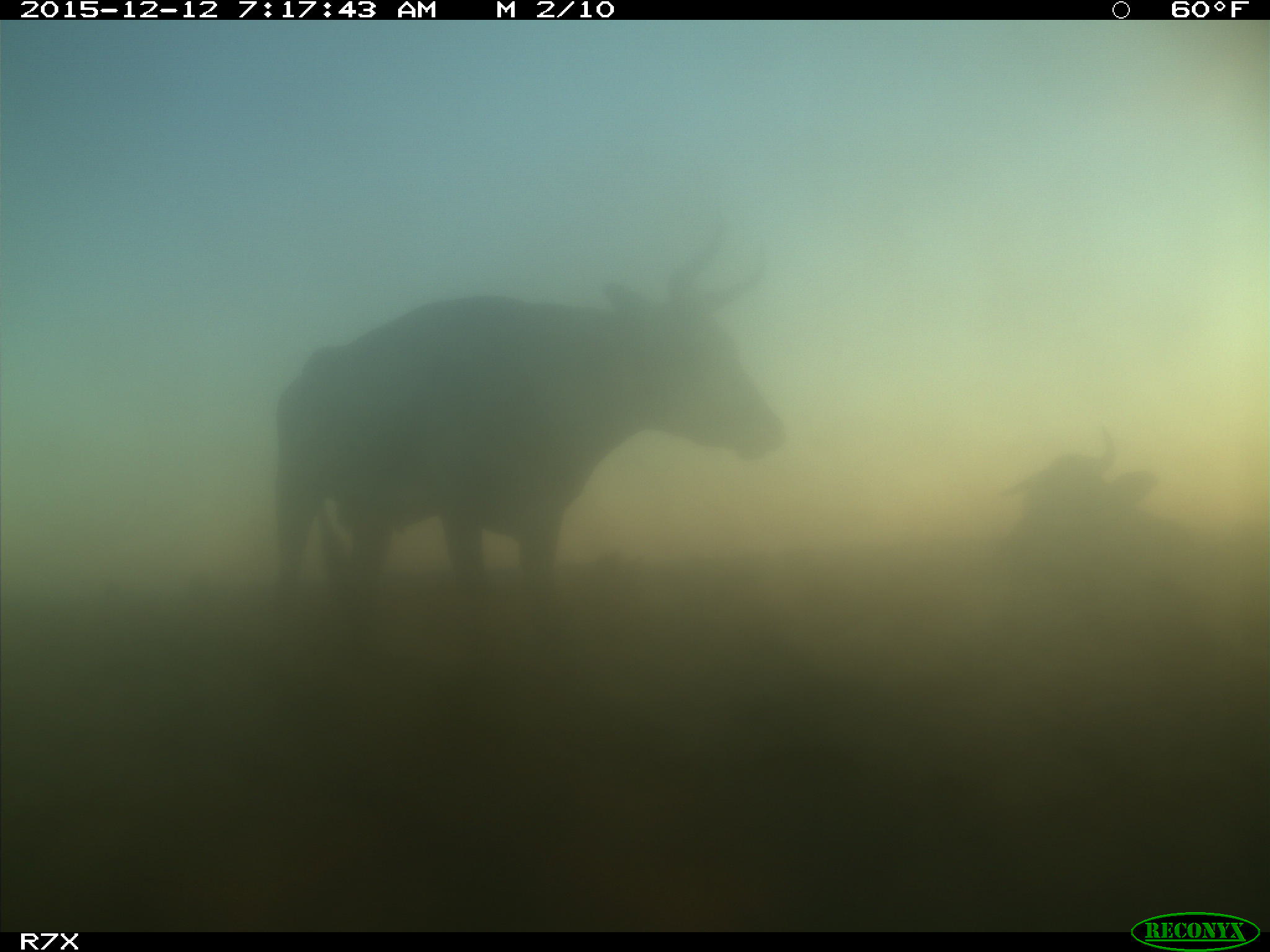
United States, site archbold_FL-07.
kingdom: Animalia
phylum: Chordata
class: Mammalia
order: Artiodactyla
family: Bovidae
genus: Bos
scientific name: Bos taurus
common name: domestic cow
Bos taurus (domestic cow).